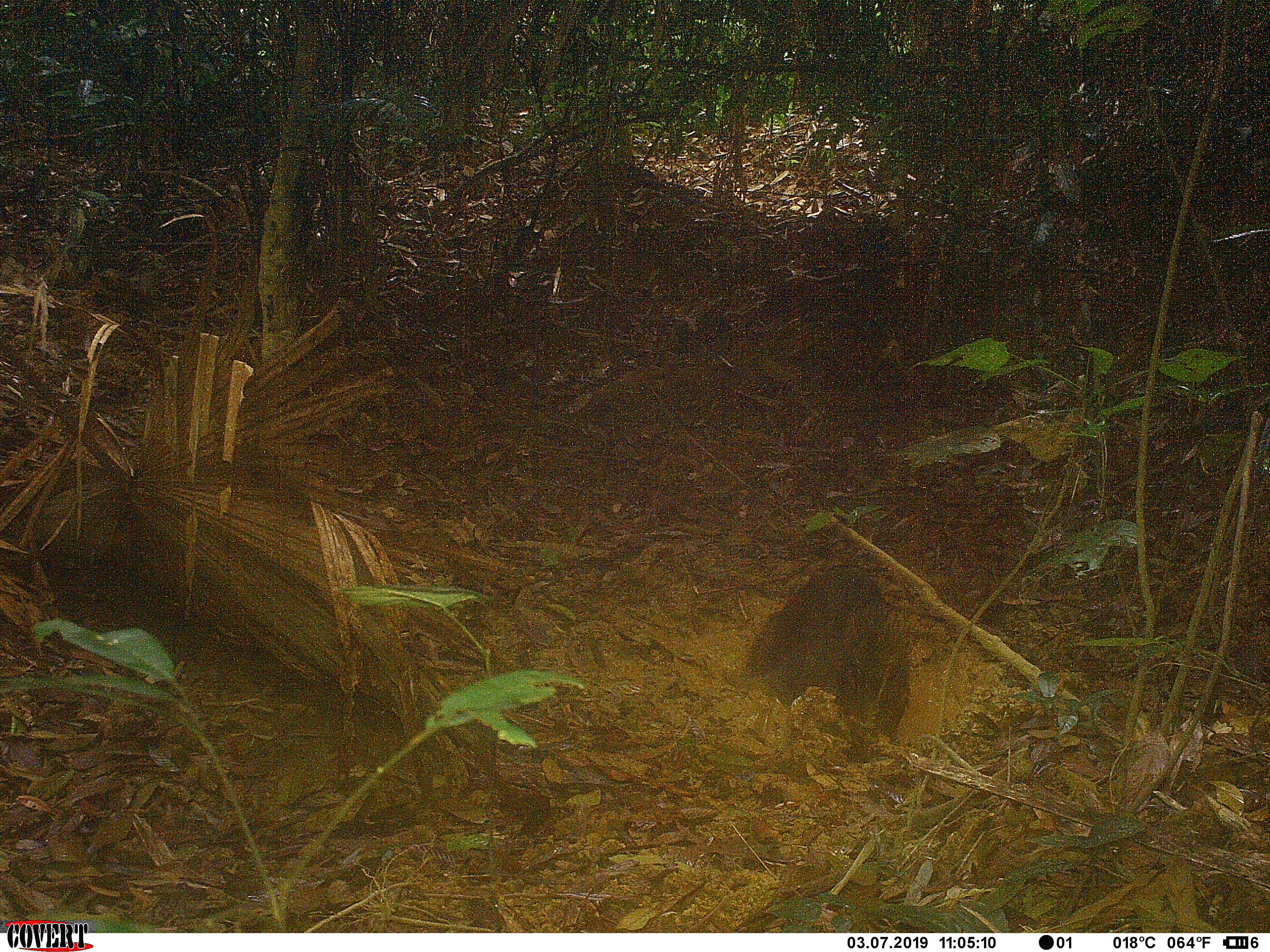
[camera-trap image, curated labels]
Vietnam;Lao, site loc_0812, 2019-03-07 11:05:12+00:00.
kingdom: Animalia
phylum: Chordata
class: Mammalia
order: Artiodactyla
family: Suidae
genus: Sus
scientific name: Sus scrofa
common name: eurasian wild pig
Eurasian wild pig (Sus scrofa). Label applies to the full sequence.